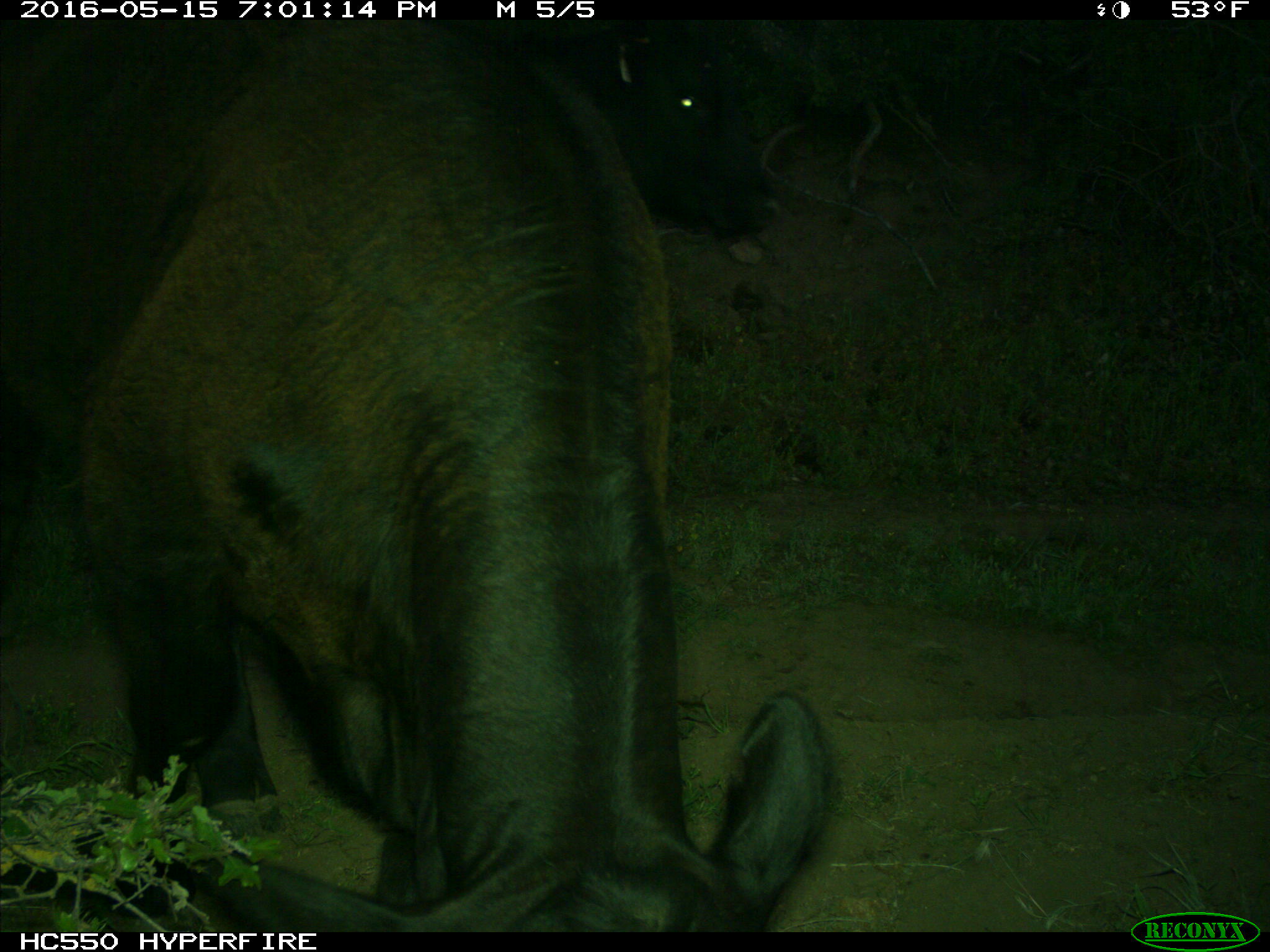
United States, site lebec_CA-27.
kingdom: Animalia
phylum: Chordata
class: Mammalia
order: Artiodactyla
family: Bovidae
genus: Bos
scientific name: Bos taurus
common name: domestic cow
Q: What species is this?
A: Bos taurus (domestic cow).